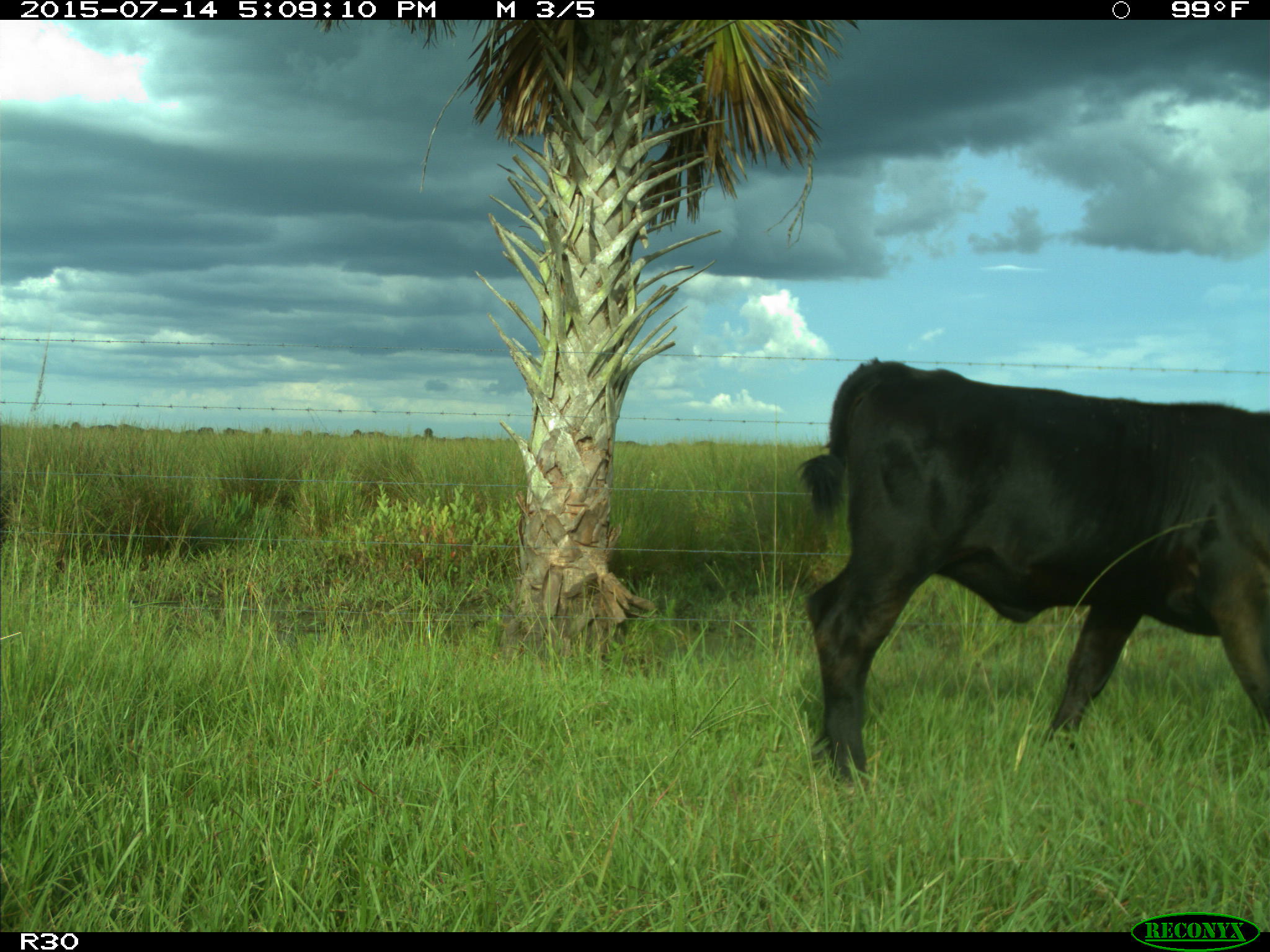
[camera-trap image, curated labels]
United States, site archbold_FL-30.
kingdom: Animalia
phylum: Chordata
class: Mammalia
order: Artiodactyla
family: Bovidae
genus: Bos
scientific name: Bos taurus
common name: domestic cow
Bos taurus (domestic cow).